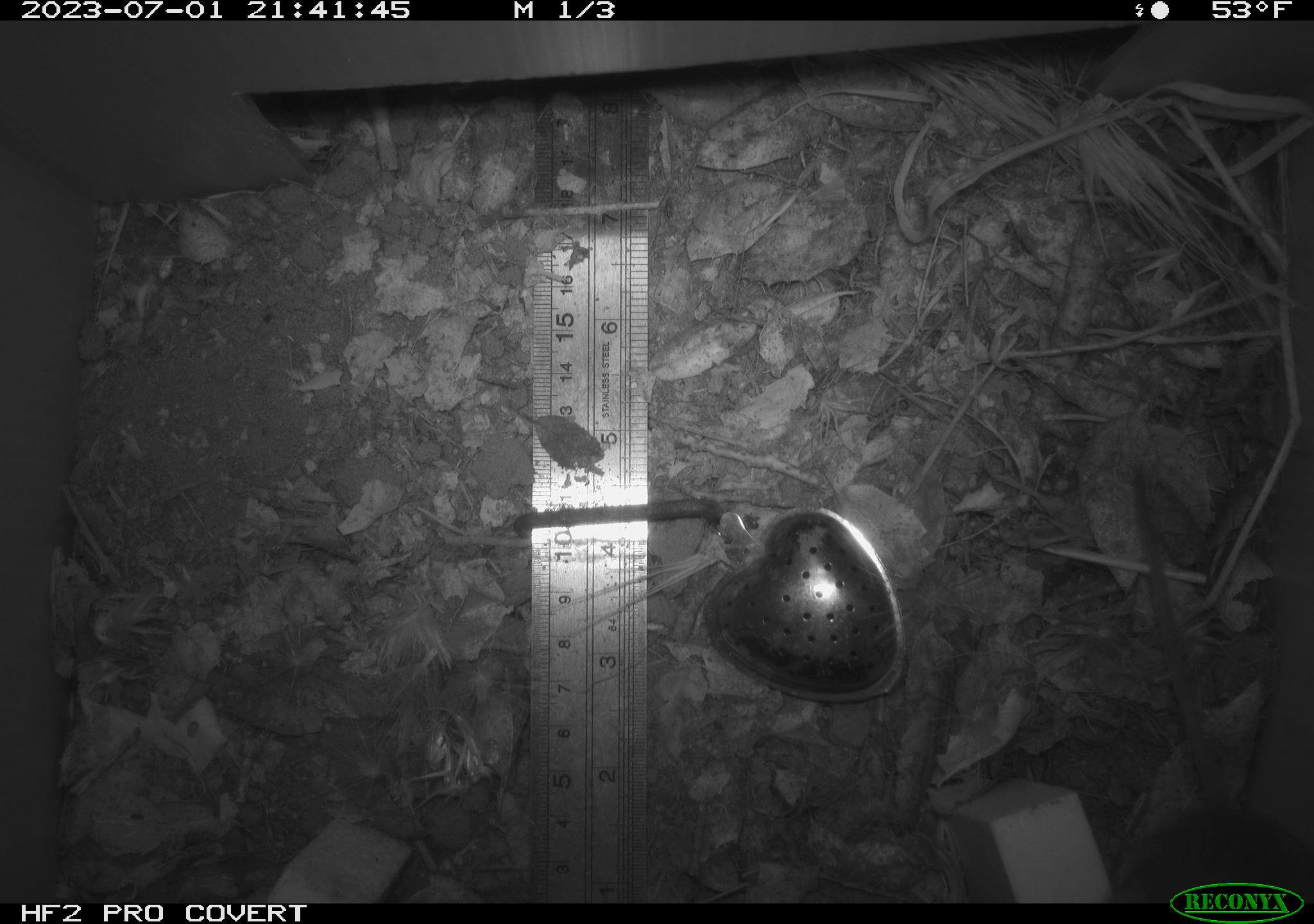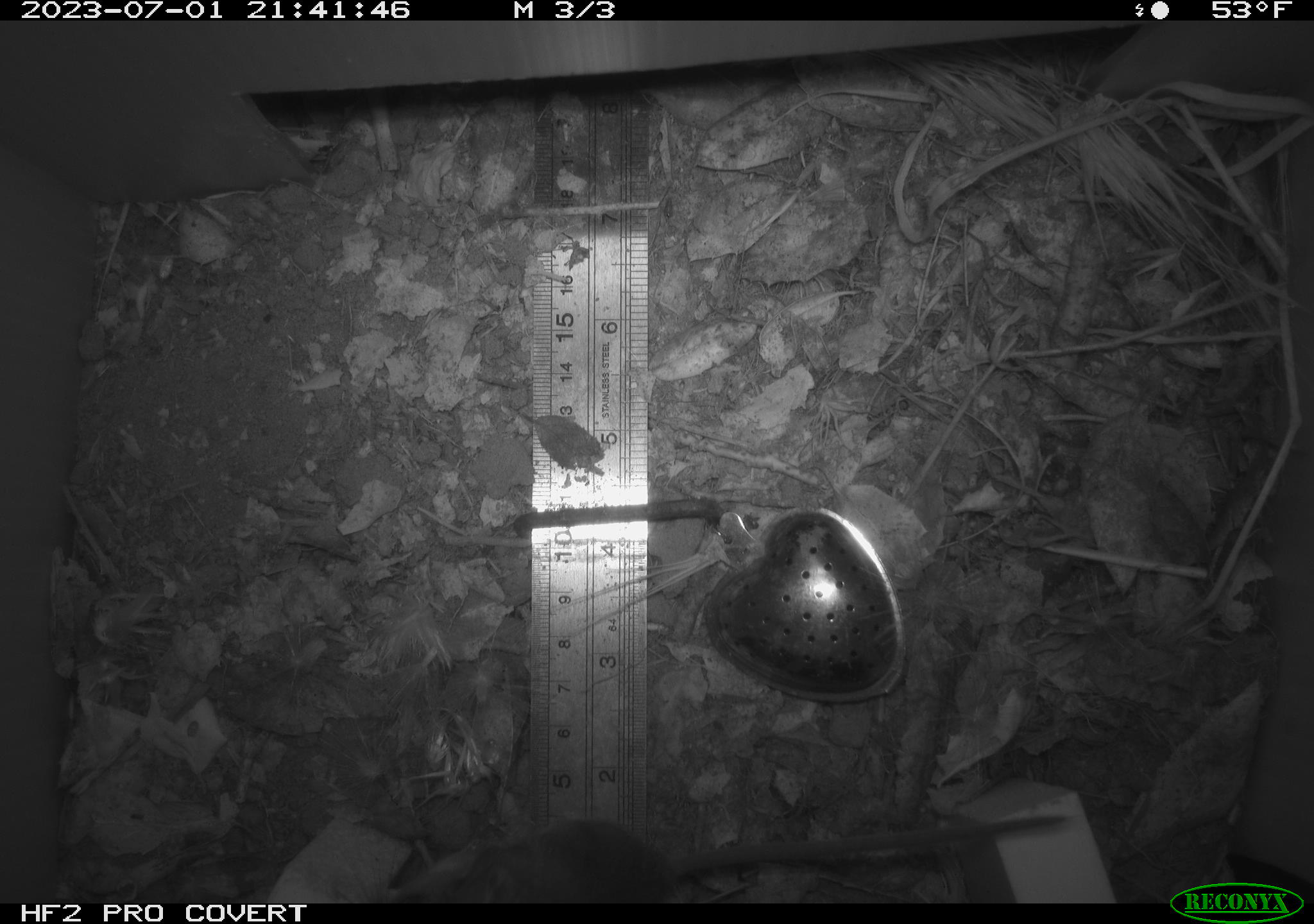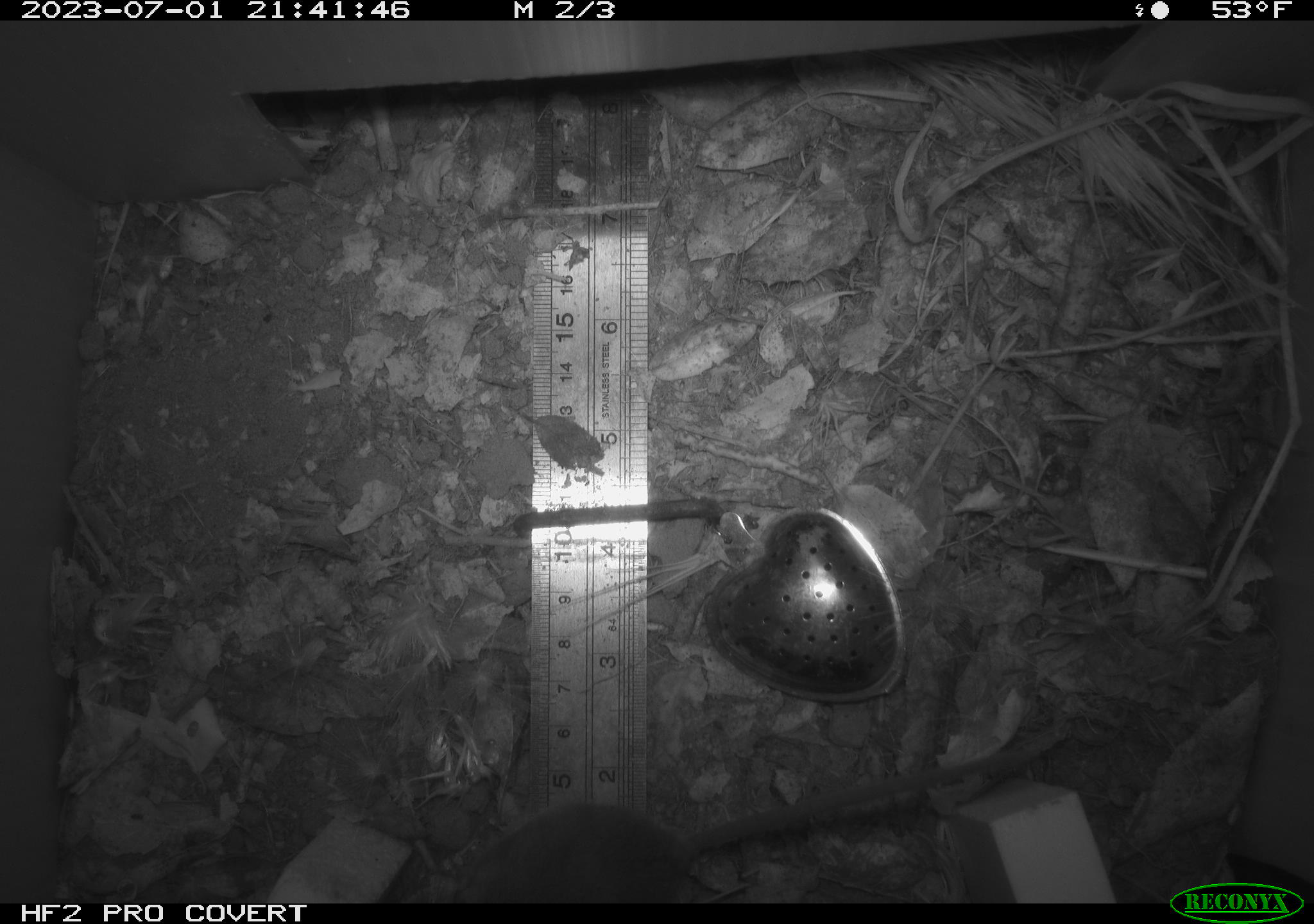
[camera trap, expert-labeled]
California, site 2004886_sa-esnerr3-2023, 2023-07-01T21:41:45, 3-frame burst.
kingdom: Animalia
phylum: Chordata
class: Mammalia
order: Rodentia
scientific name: Rodentia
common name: mouse species